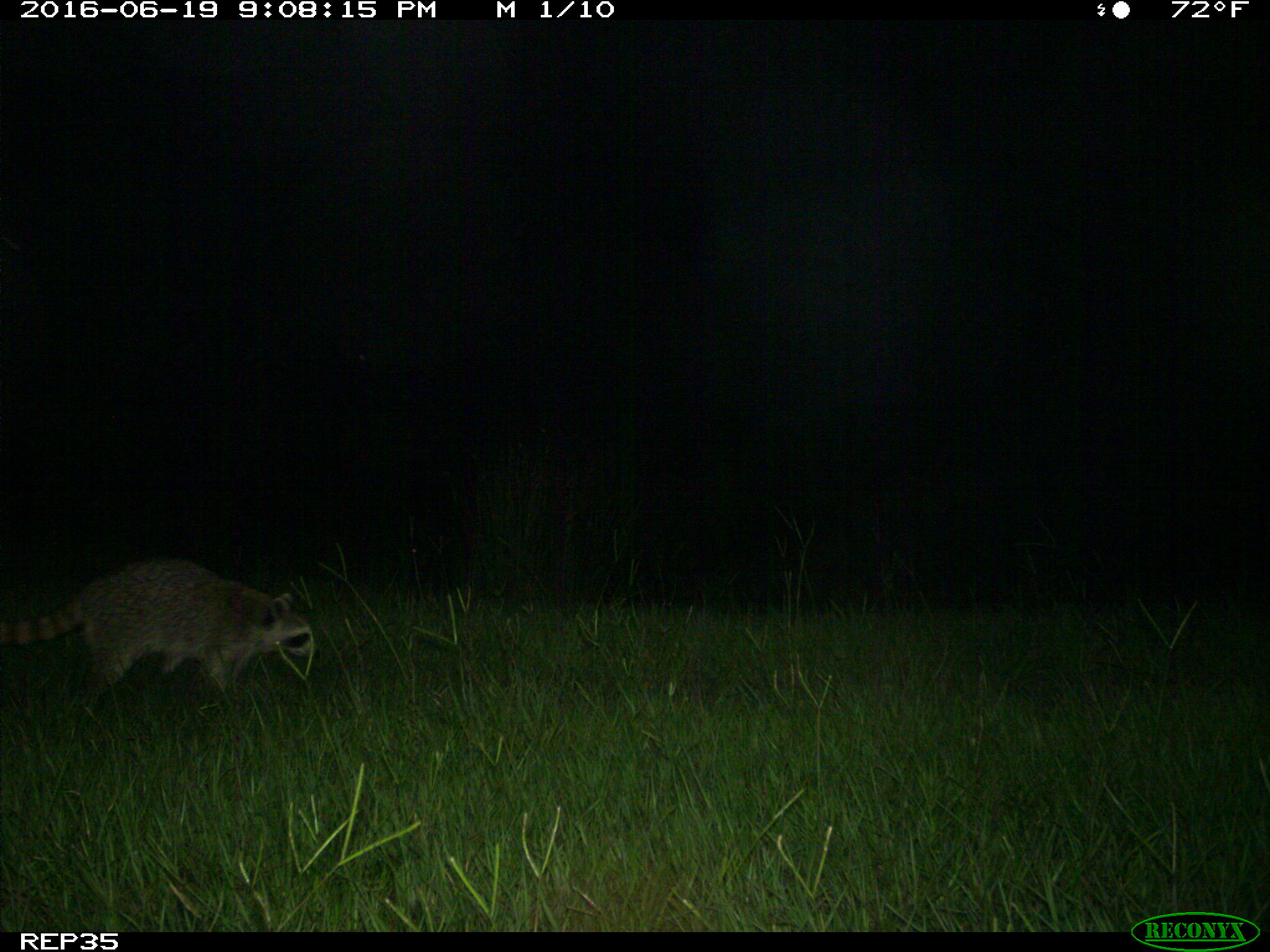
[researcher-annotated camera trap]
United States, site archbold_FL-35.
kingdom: Animalia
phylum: Chordata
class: Mammalia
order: Carnivora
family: Procyonidae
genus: Procyon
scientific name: Procyon lotor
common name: common raccoon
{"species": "Procyon lotor (common raccoon)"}